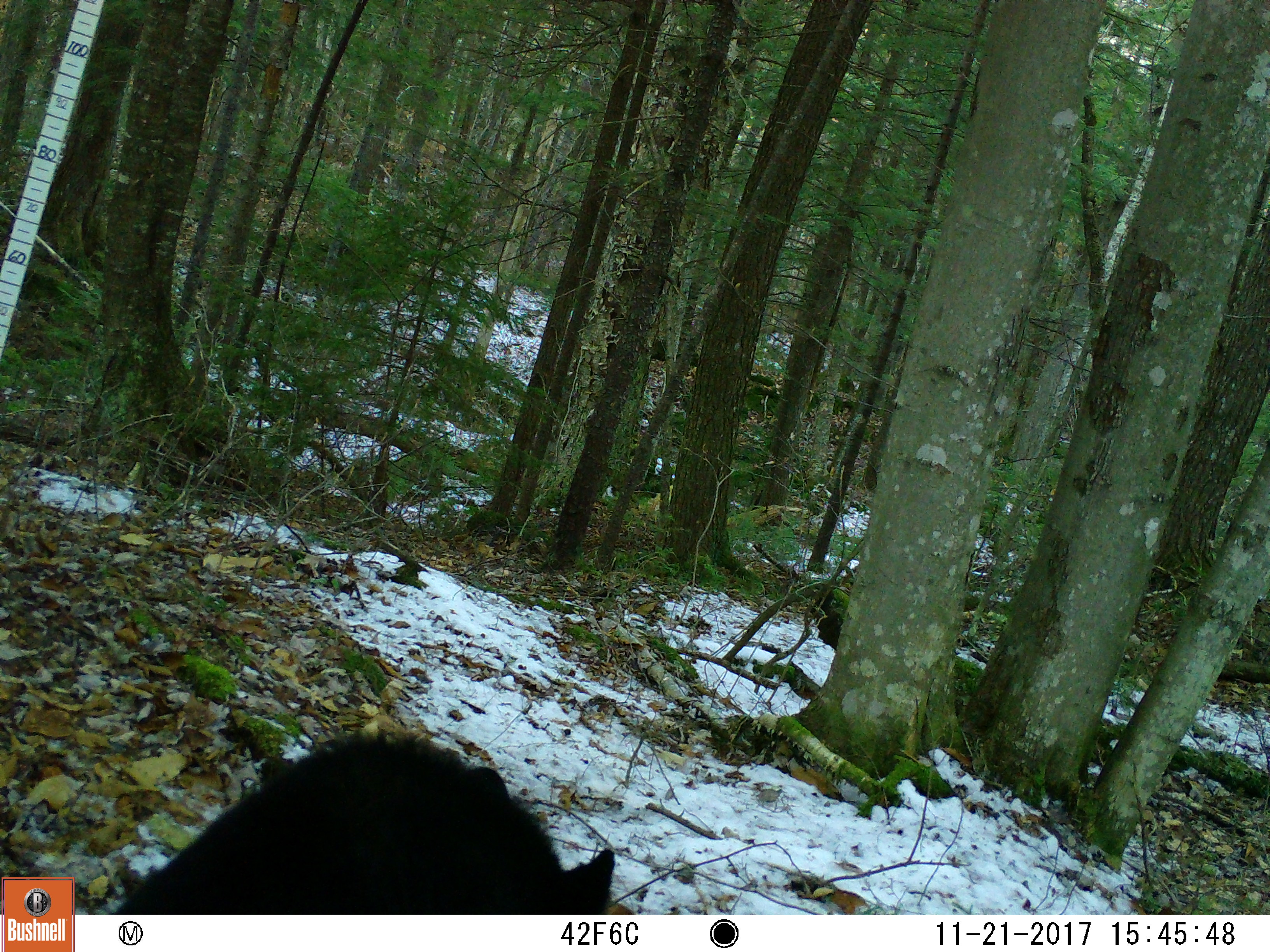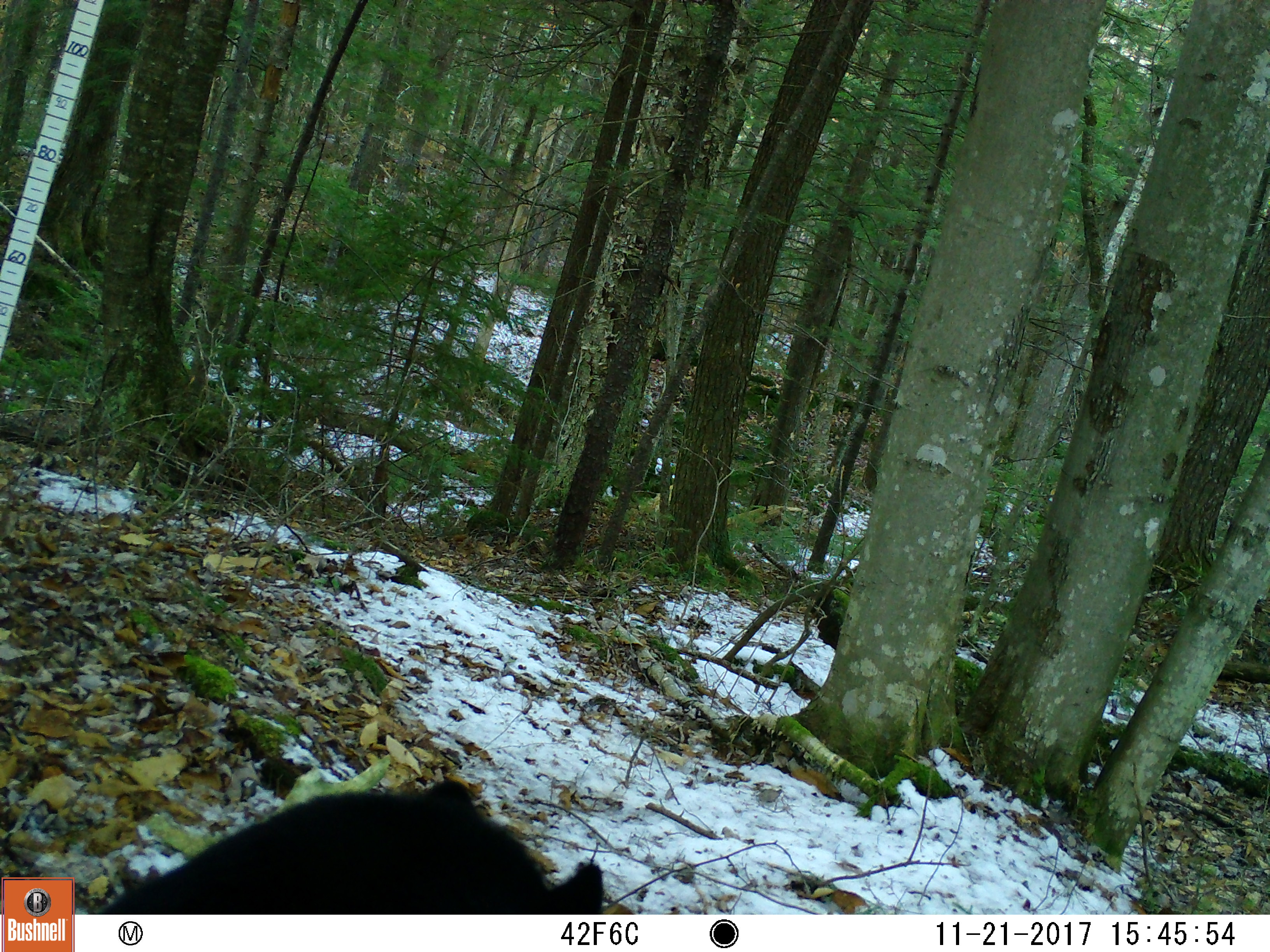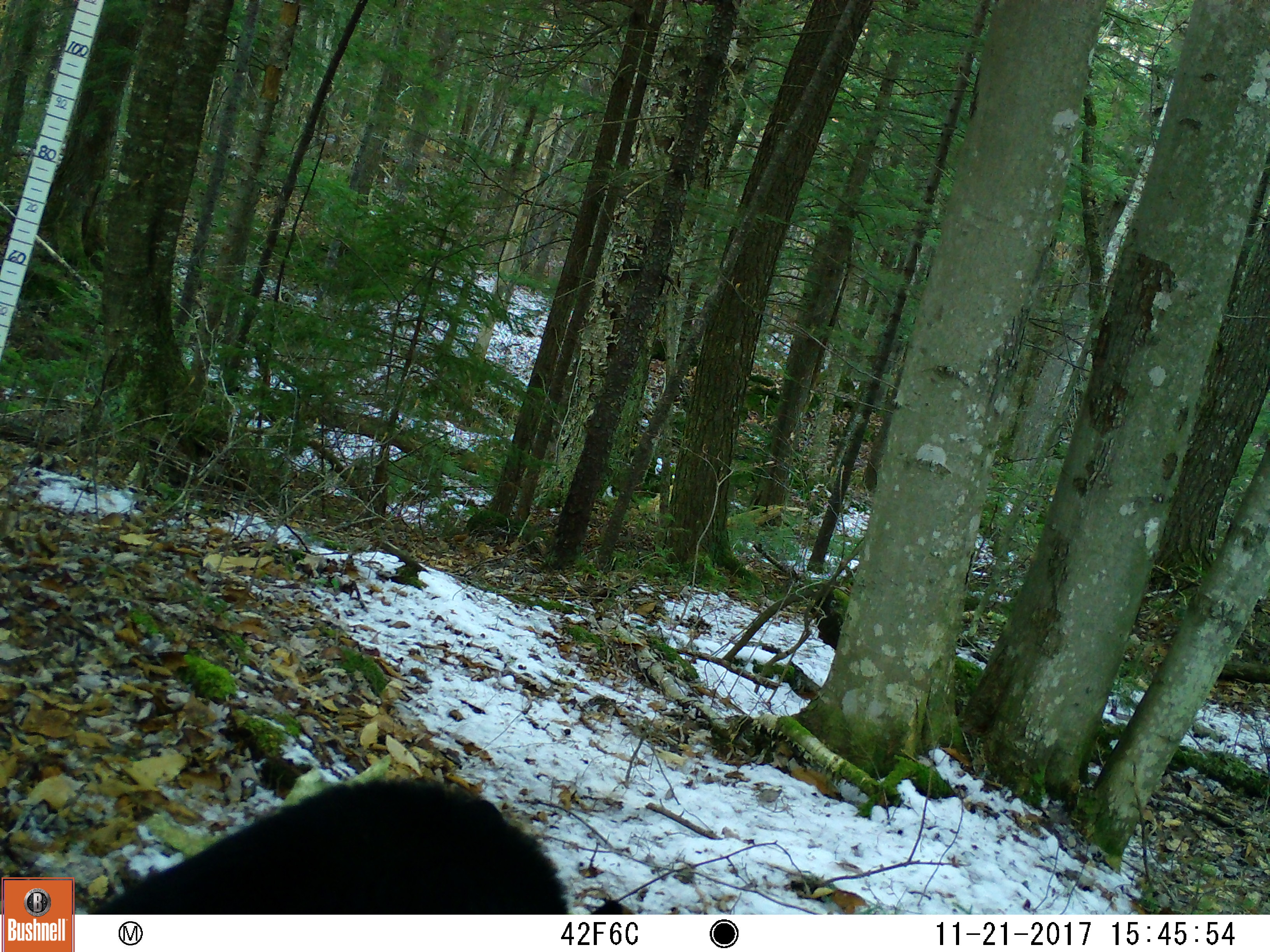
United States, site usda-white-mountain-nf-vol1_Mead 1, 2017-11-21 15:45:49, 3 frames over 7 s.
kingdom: Animalia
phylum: Chordata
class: Mammalia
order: Carnivora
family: Ursidae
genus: Ursus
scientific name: Ursus americanus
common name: black bear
Black bear (Ursus americanus).